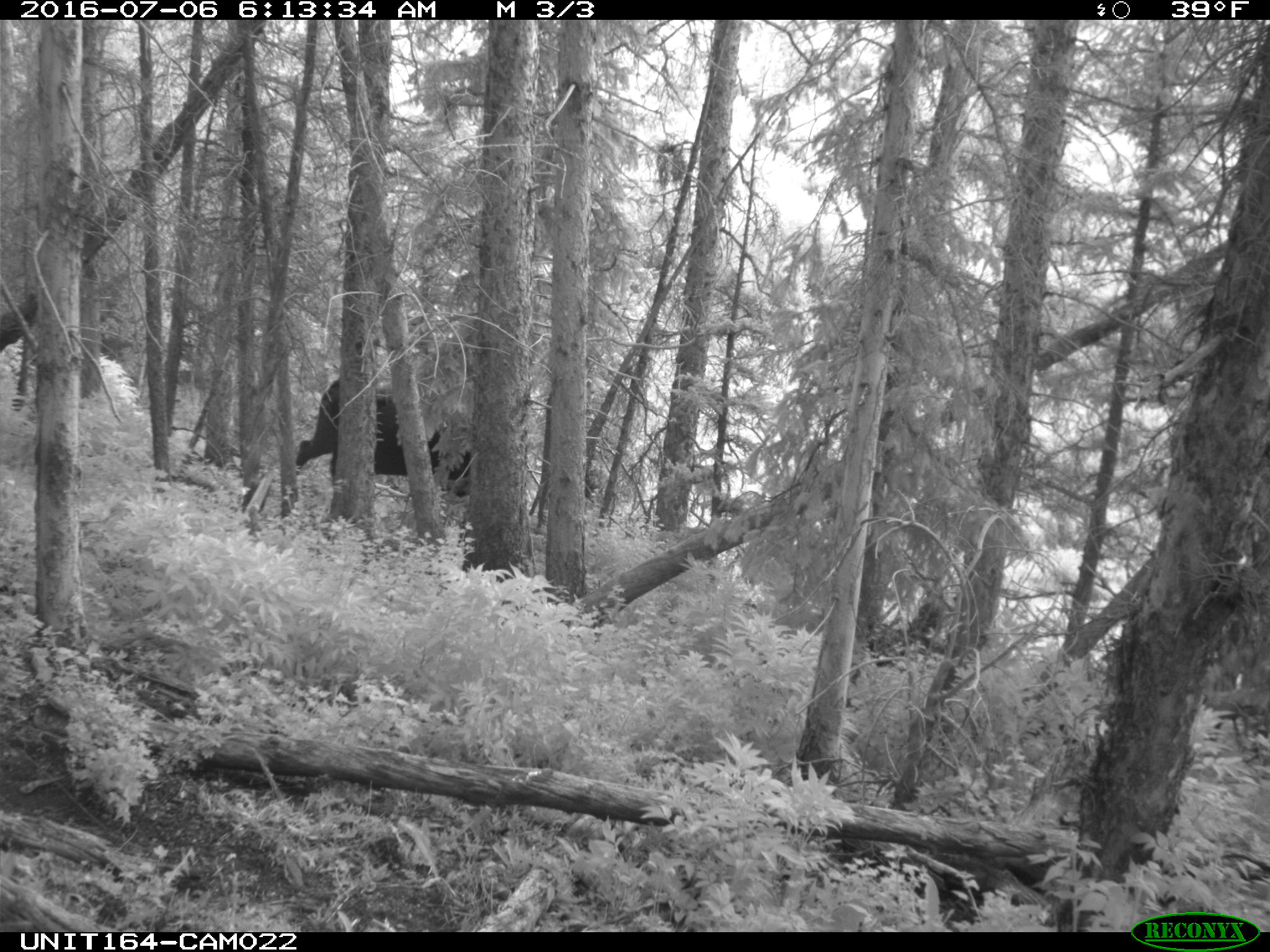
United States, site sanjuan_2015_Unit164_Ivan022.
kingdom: Animalia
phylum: Chordata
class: Mammalia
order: Artiodactyla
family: Bovidae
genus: Bos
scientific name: Bos taurus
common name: domestic cow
Bos taurus (domestic cow).